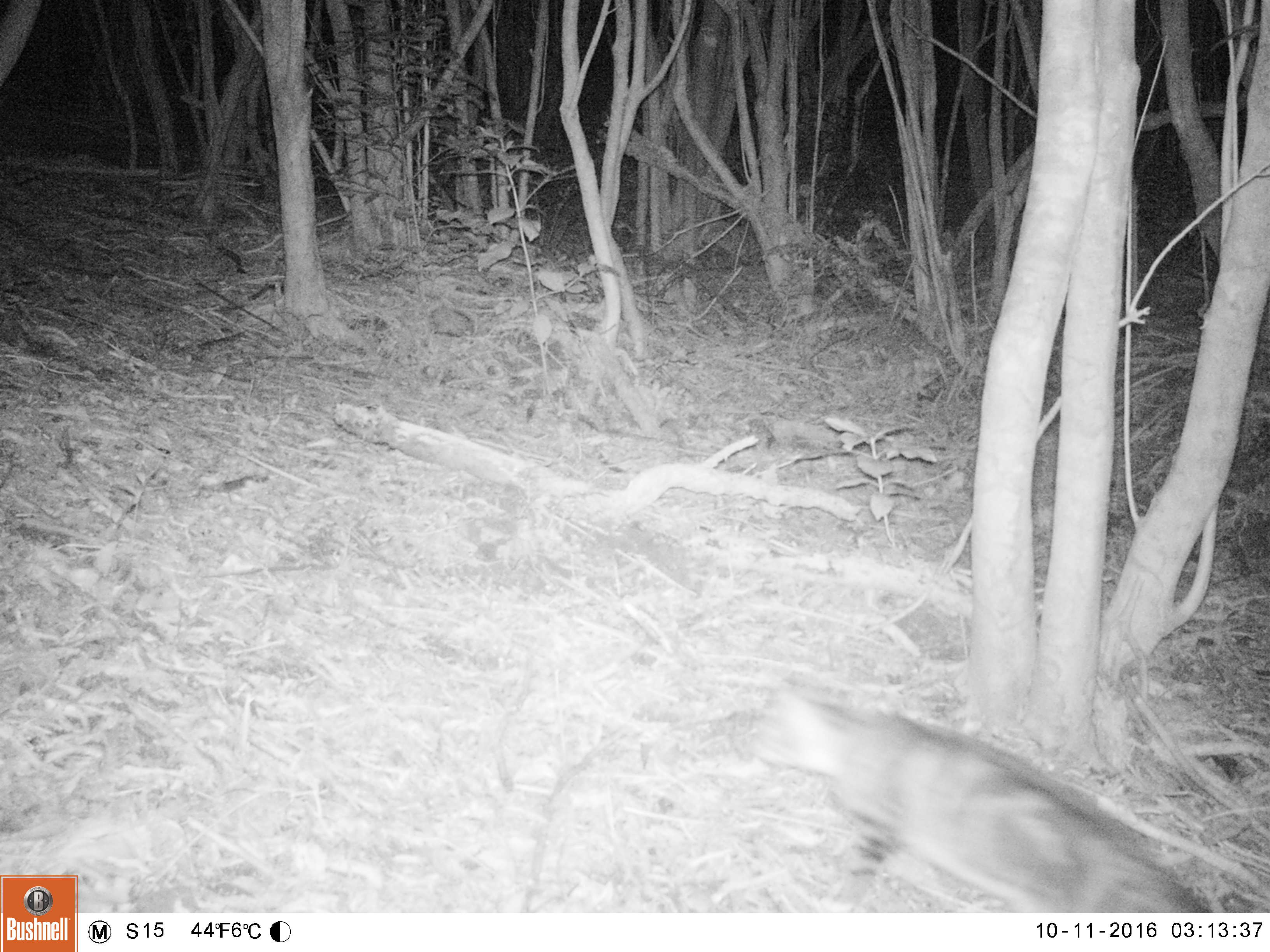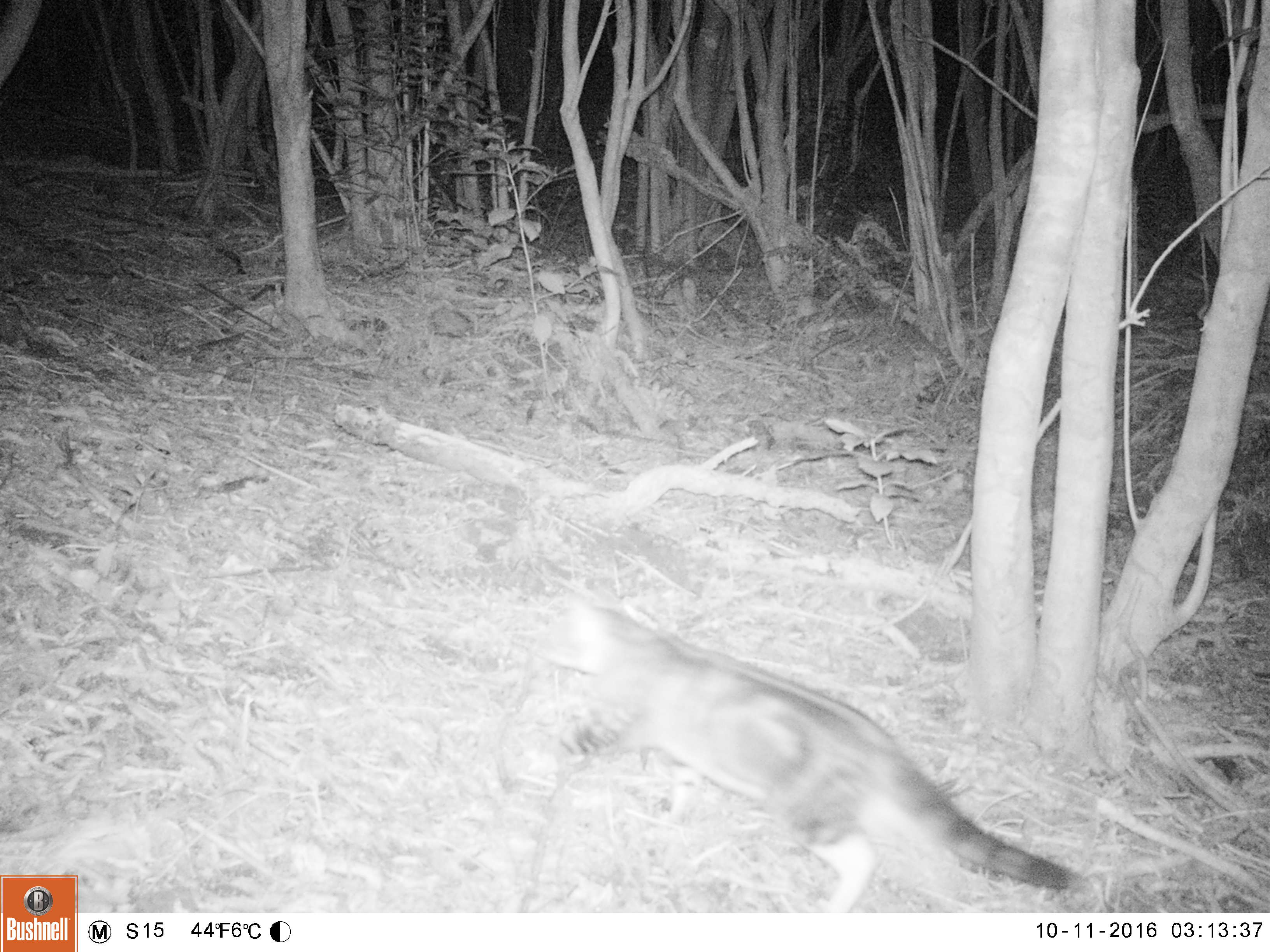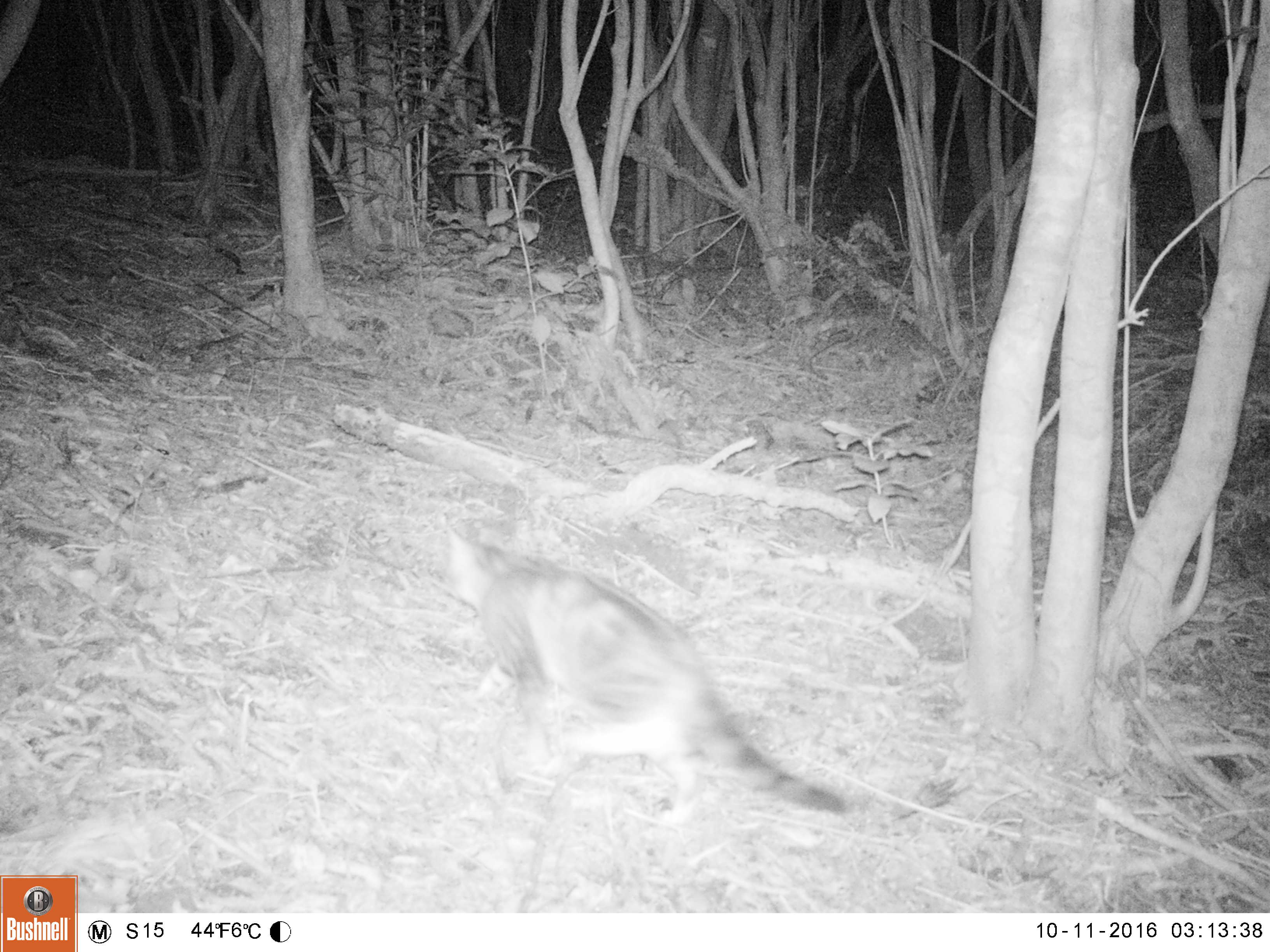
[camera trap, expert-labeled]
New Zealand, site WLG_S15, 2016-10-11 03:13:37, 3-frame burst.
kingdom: Animalia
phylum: Chordata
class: Mammalia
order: Carnivora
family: Felidae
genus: Felis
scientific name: Felis catus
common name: domestic cat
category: cat